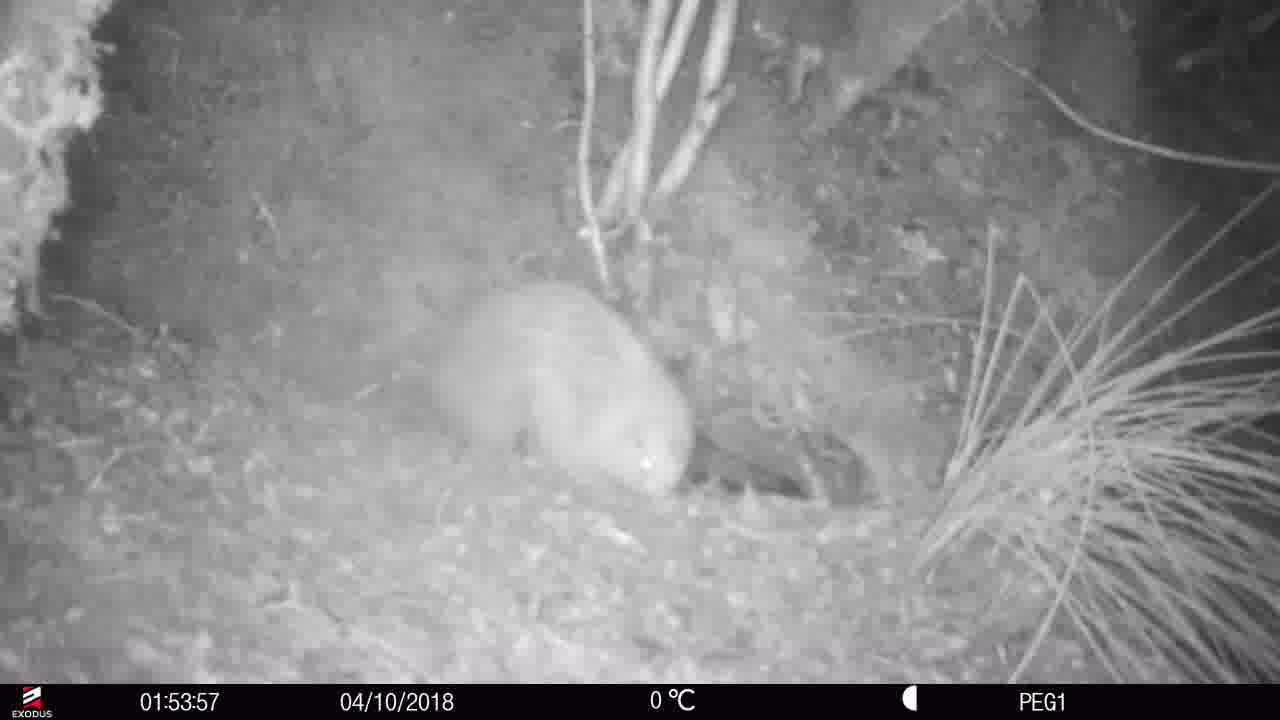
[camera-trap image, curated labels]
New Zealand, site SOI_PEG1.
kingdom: Animalia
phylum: Chordata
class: Aves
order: Apterygiformes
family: Apterygidae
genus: Apteryx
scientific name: Apteryx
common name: kiwi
Kiwi (Apteryx).